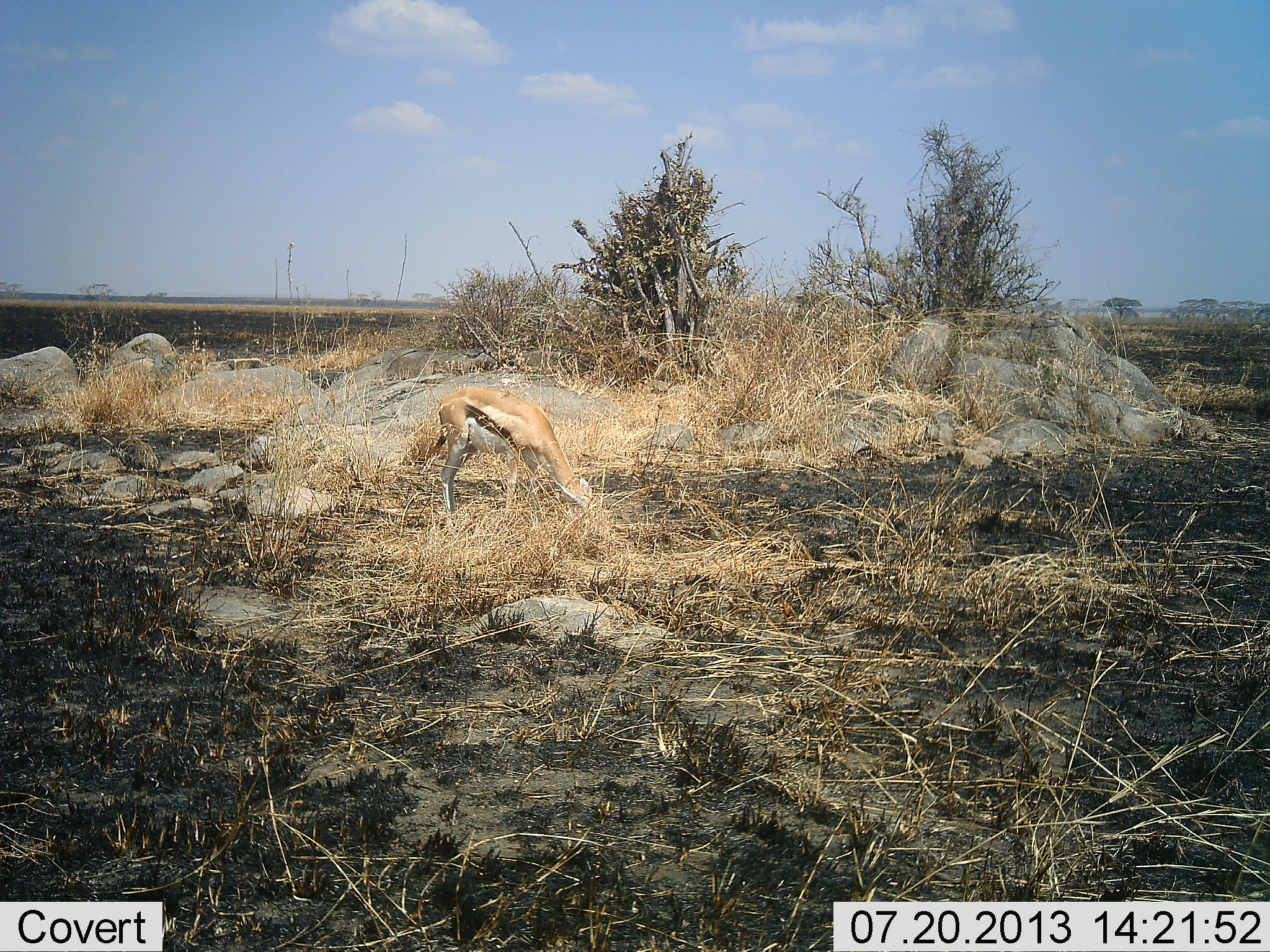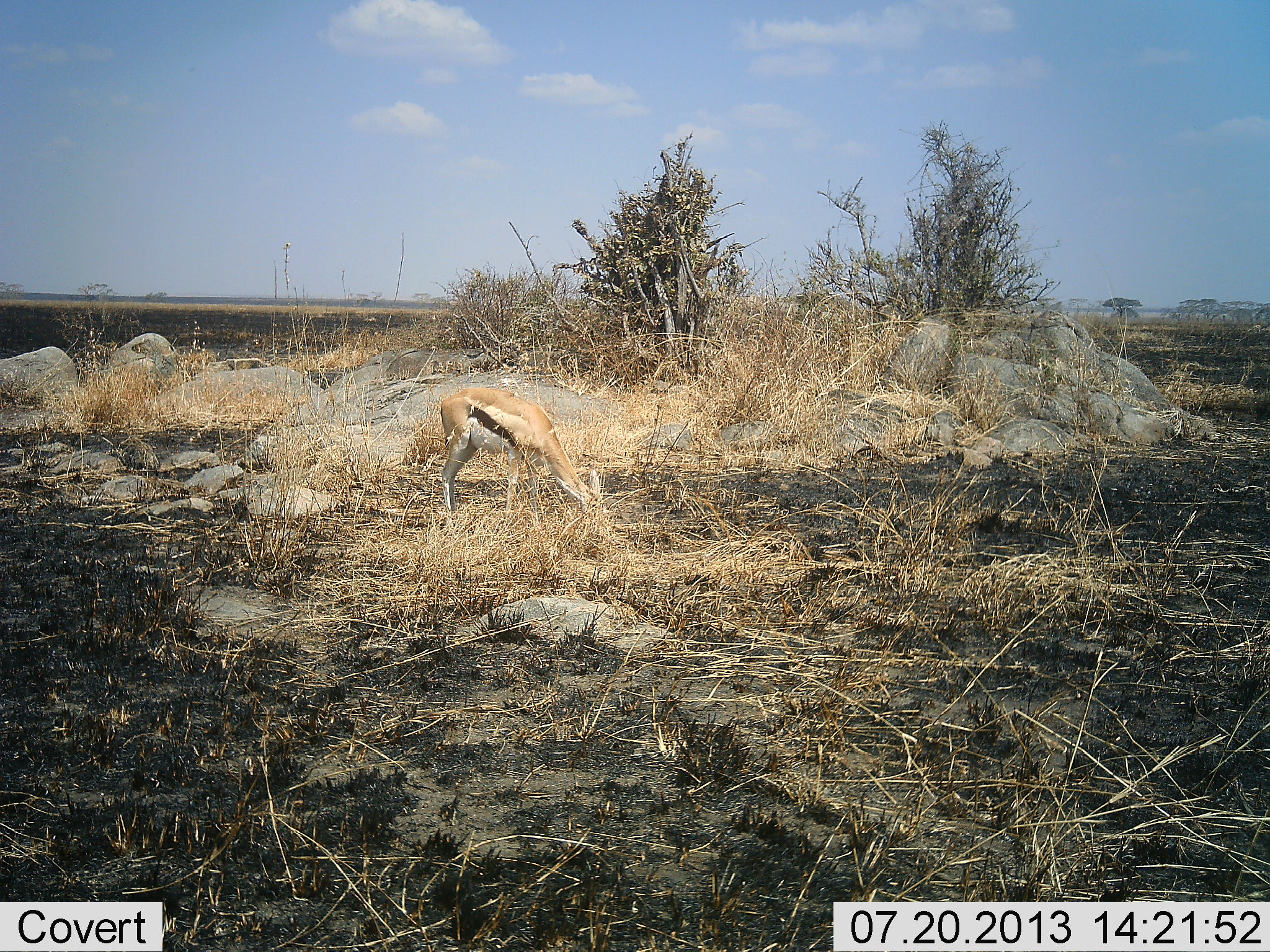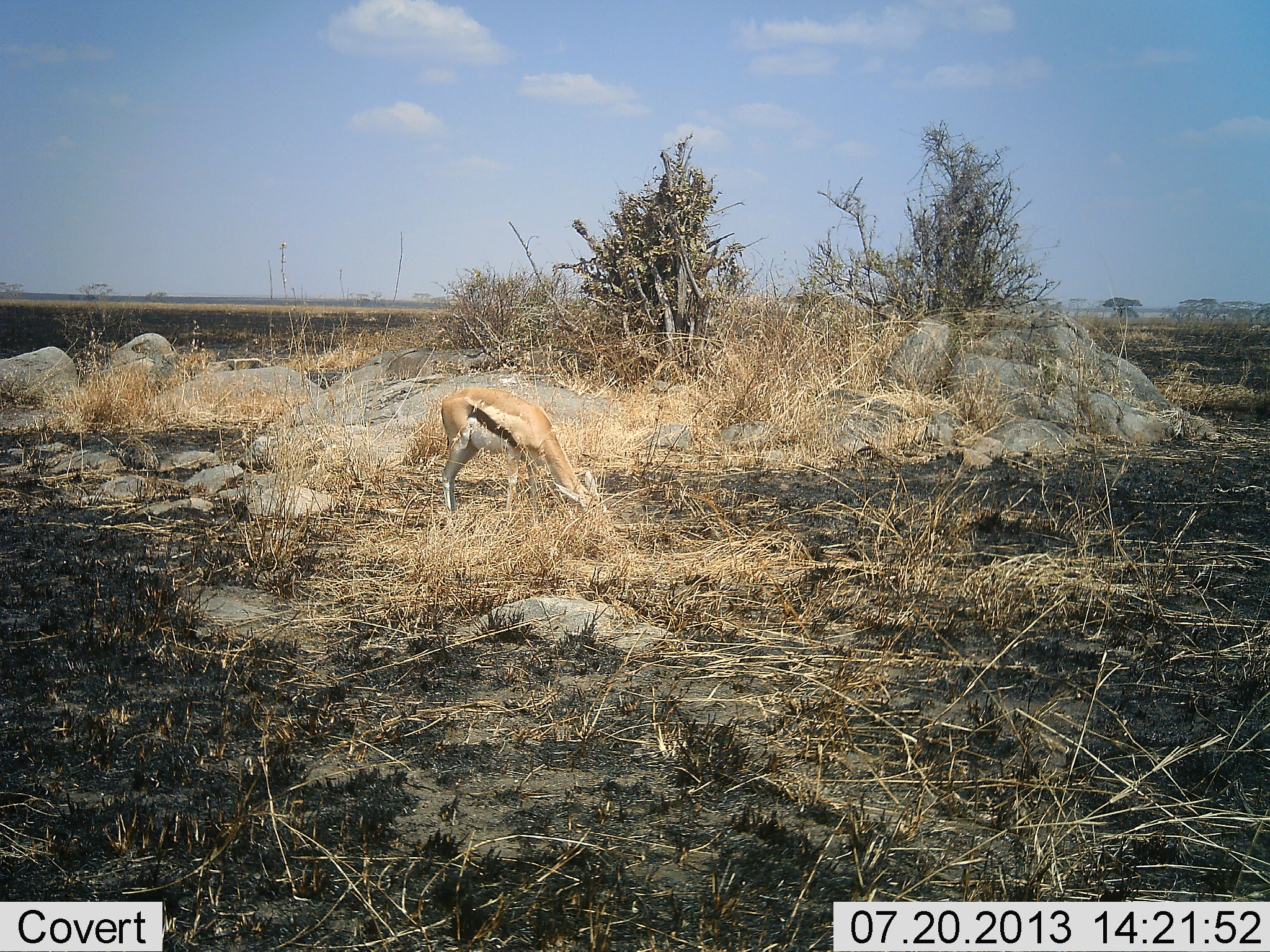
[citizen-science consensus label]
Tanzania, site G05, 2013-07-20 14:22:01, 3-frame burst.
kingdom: Animalia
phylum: Chordata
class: Mammalia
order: Artiodactyla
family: Bovidae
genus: Eudorcas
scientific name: Eudorcas thomsonii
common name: thomson's gazelle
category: gazellethomsons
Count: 1.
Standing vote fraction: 11%.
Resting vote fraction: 0%.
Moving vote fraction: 0%.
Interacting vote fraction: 0%.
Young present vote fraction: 0%.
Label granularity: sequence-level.